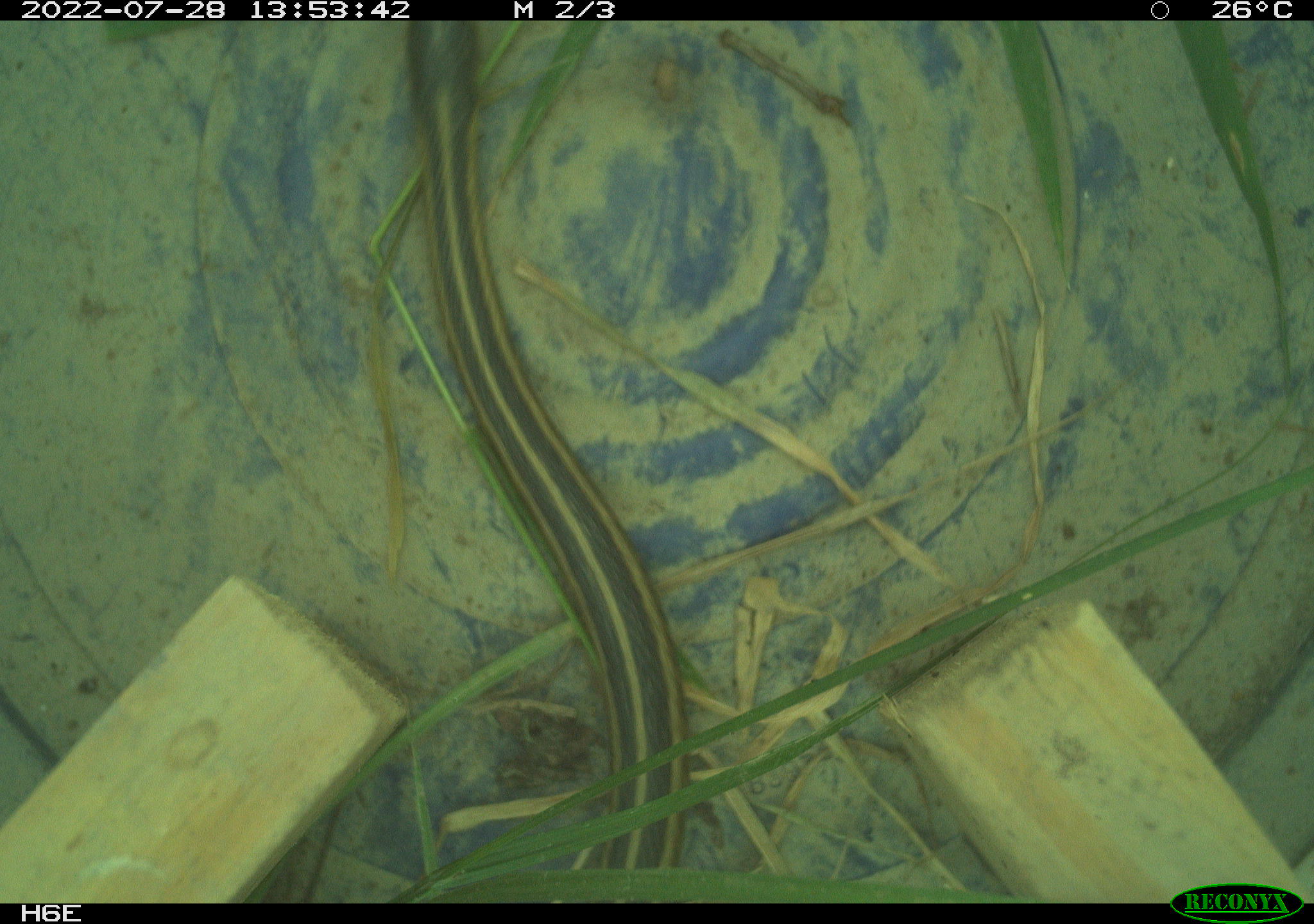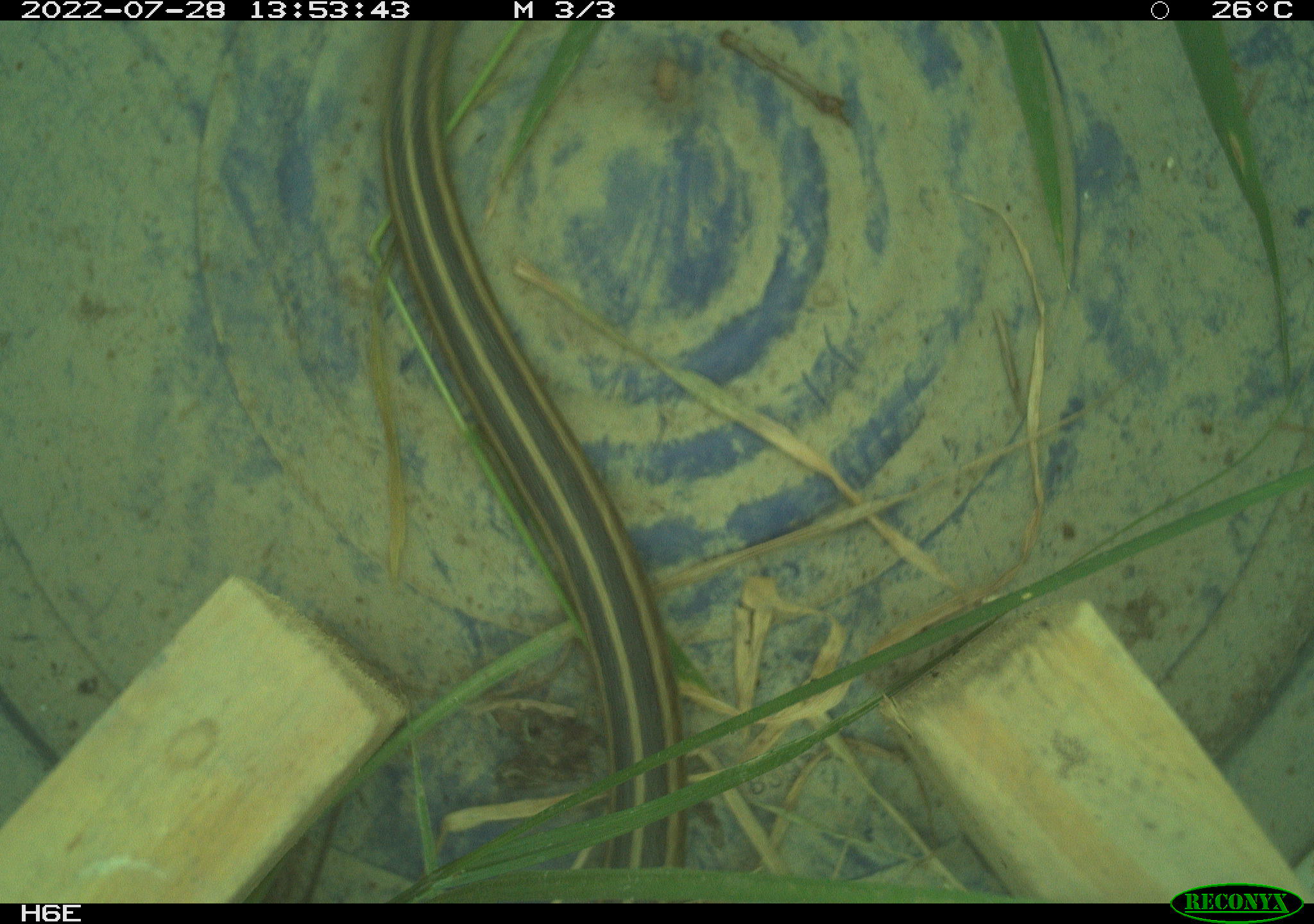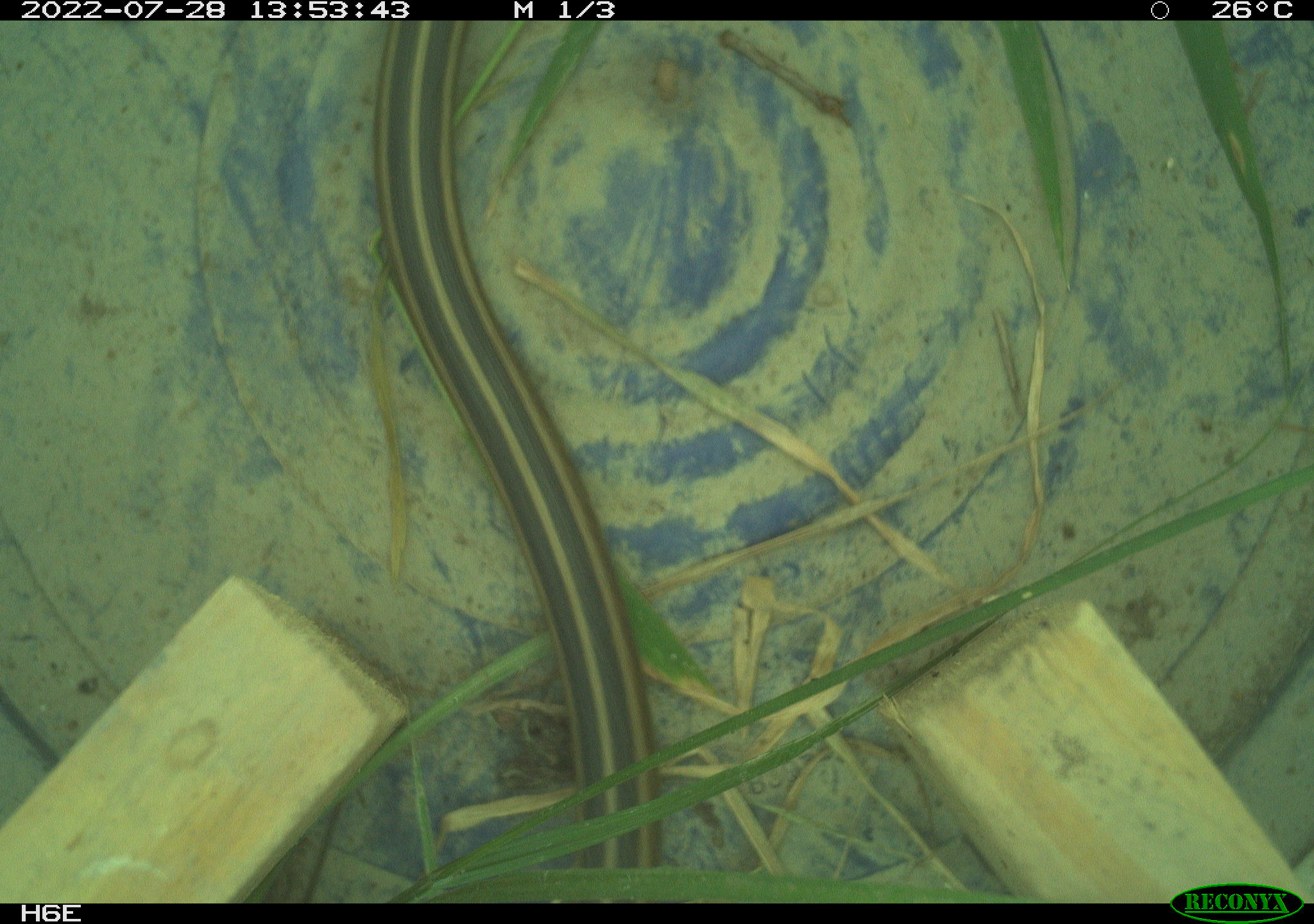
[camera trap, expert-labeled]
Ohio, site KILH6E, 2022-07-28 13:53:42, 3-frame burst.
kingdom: Animalia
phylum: Chordata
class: Reptilia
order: Squamata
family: Colubridae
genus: Thamnophis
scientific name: Thamnophis sirtalis sirtalis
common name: eastern gartersnake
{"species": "eastern gartersnake (Thamnophis sirtalis sirtalis)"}